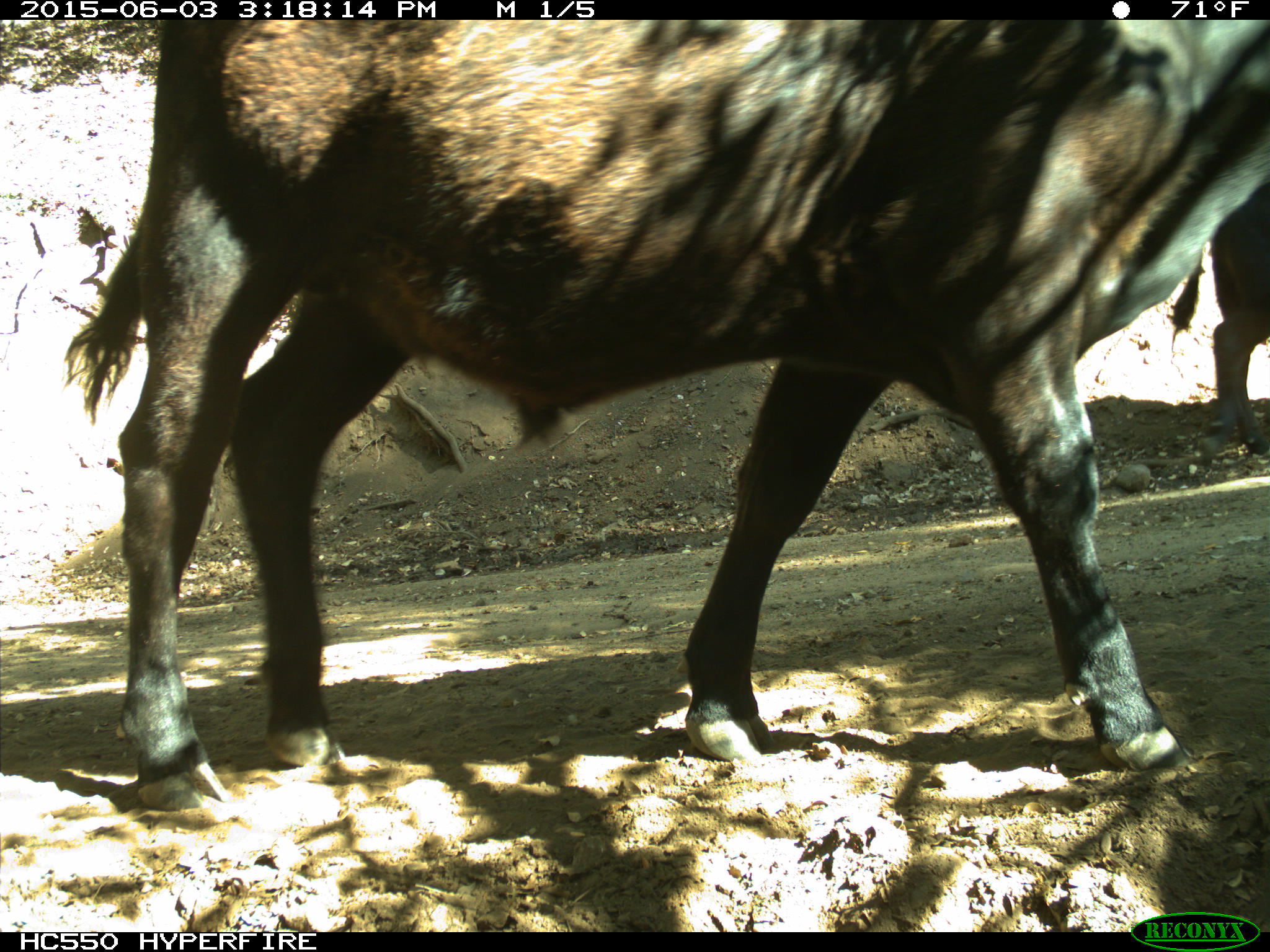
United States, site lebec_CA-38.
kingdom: Animalia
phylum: Chordata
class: Mammalia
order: Artiodactyla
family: Bovidae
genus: Bos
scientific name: Bos taurus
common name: domestic cow